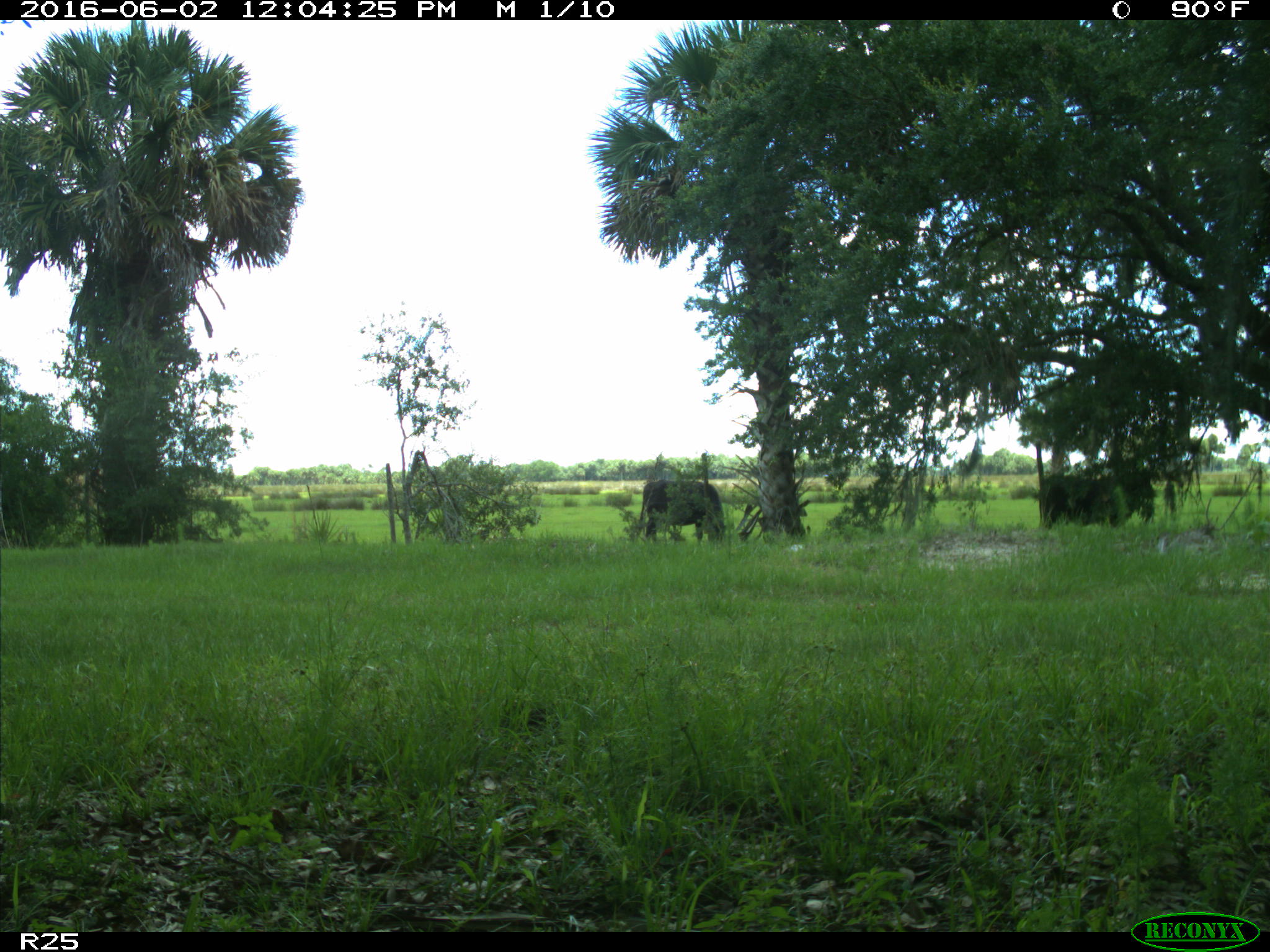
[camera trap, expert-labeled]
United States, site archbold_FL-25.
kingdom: Animalia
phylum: Chordata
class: Mammalia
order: Artiodactyla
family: Bovidae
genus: Bos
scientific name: Bos taurus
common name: domestic cow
Bos taurus (domestic cow).